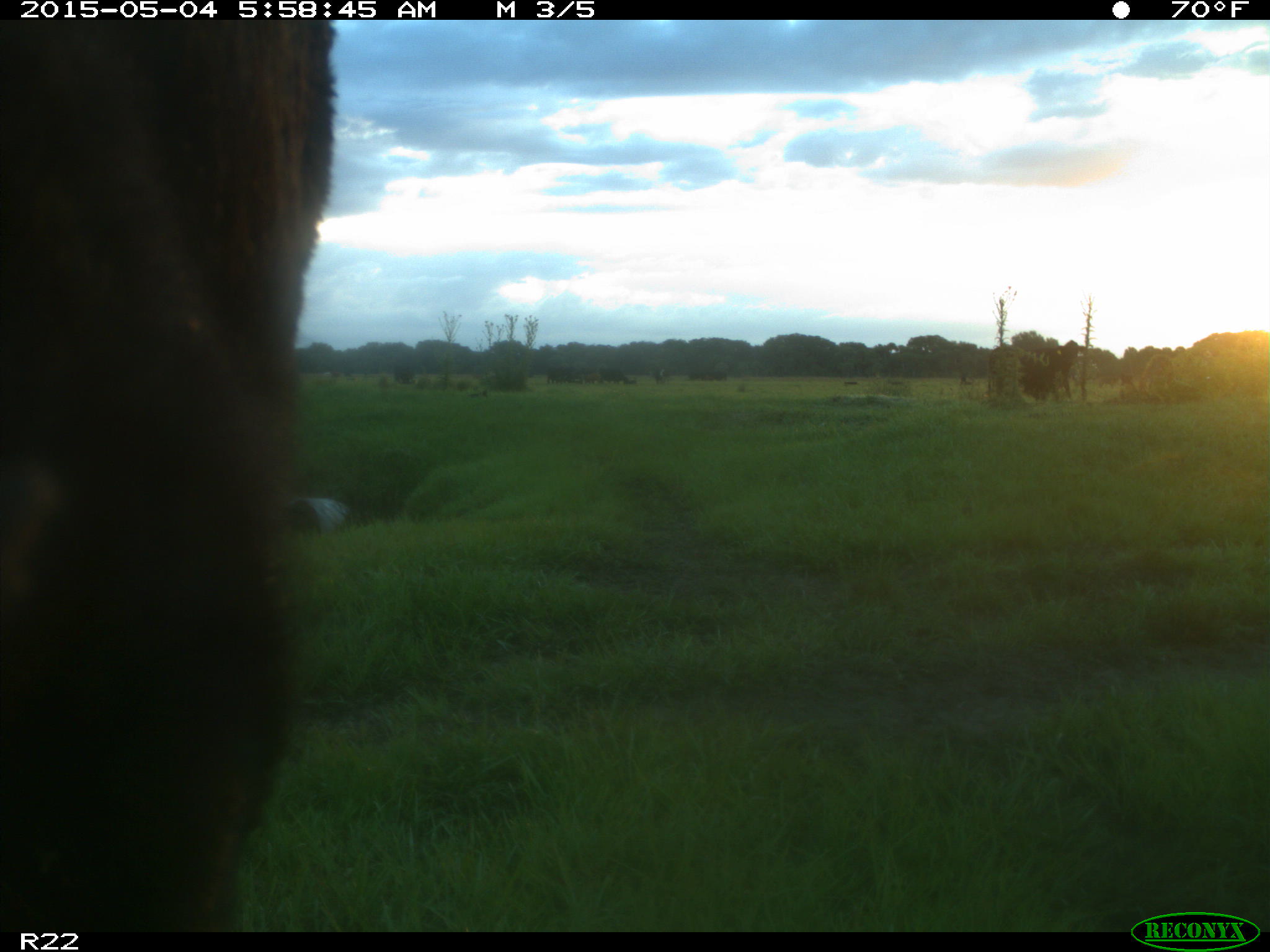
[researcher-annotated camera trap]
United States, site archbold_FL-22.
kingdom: Animalia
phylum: Chordata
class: Mammalia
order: Artiodactyla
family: Bovidae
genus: Bos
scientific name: Bos taurus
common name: domestic cow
Bos taurus (domestic cow).